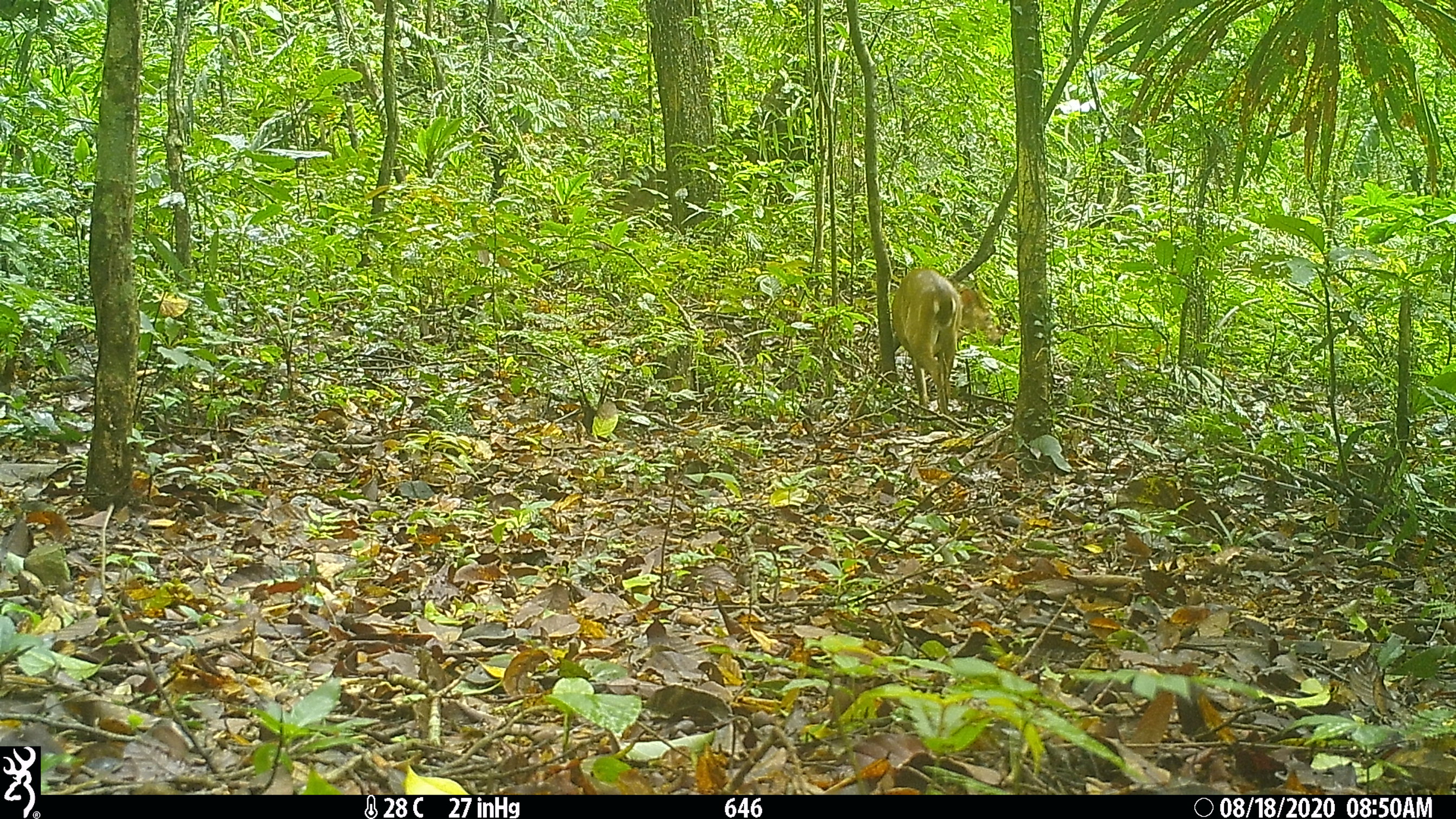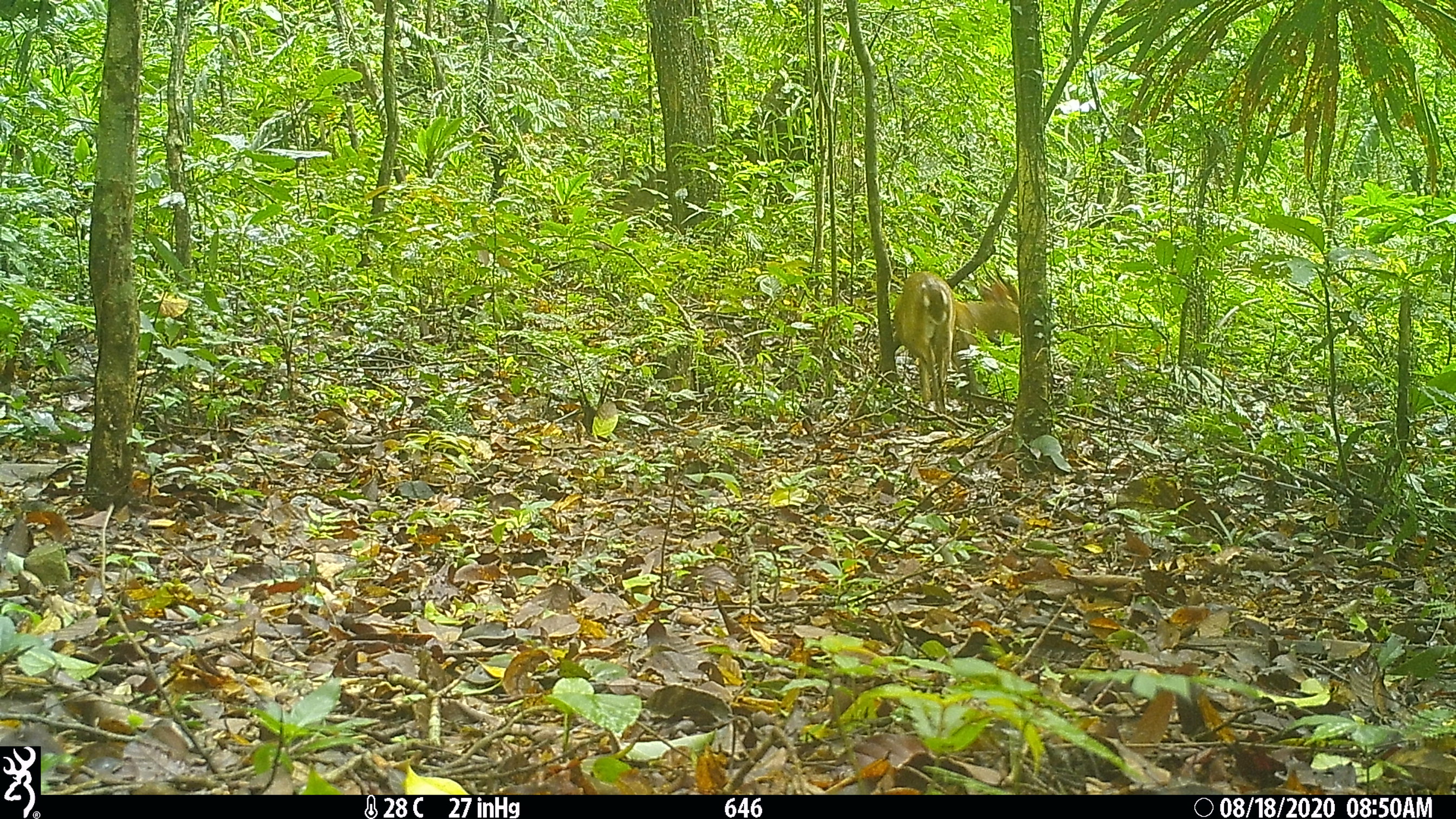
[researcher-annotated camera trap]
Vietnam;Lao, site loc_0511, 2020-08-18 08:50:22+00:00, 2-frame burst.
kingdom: Animalia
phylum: Chordata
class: Mammalia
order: Artiodactyla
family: Cervidae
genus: Muntiacus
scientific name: Muntiacus vuquangensis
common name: large-antlered muntjac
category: large antlered muntjac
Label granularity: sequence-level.